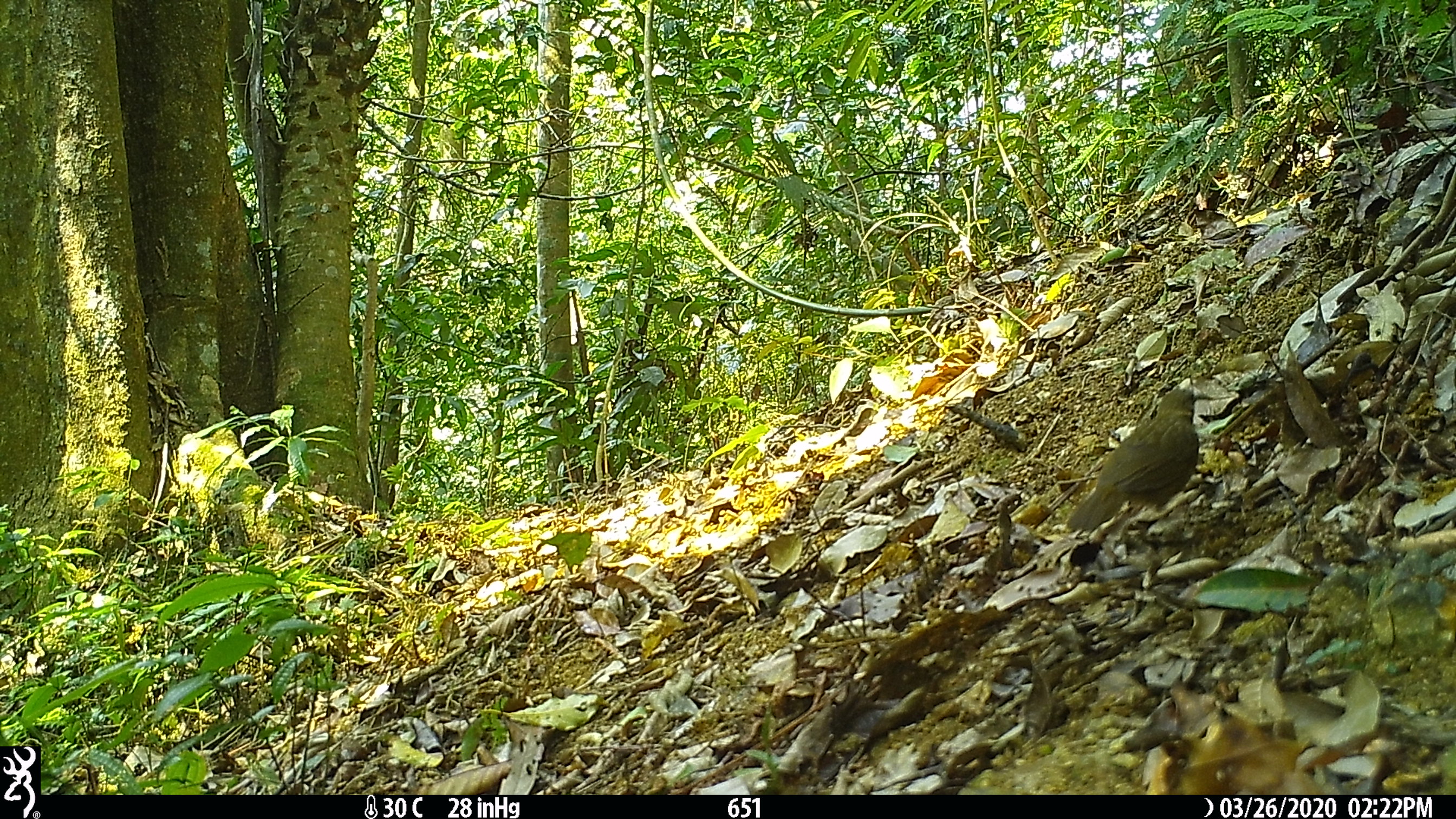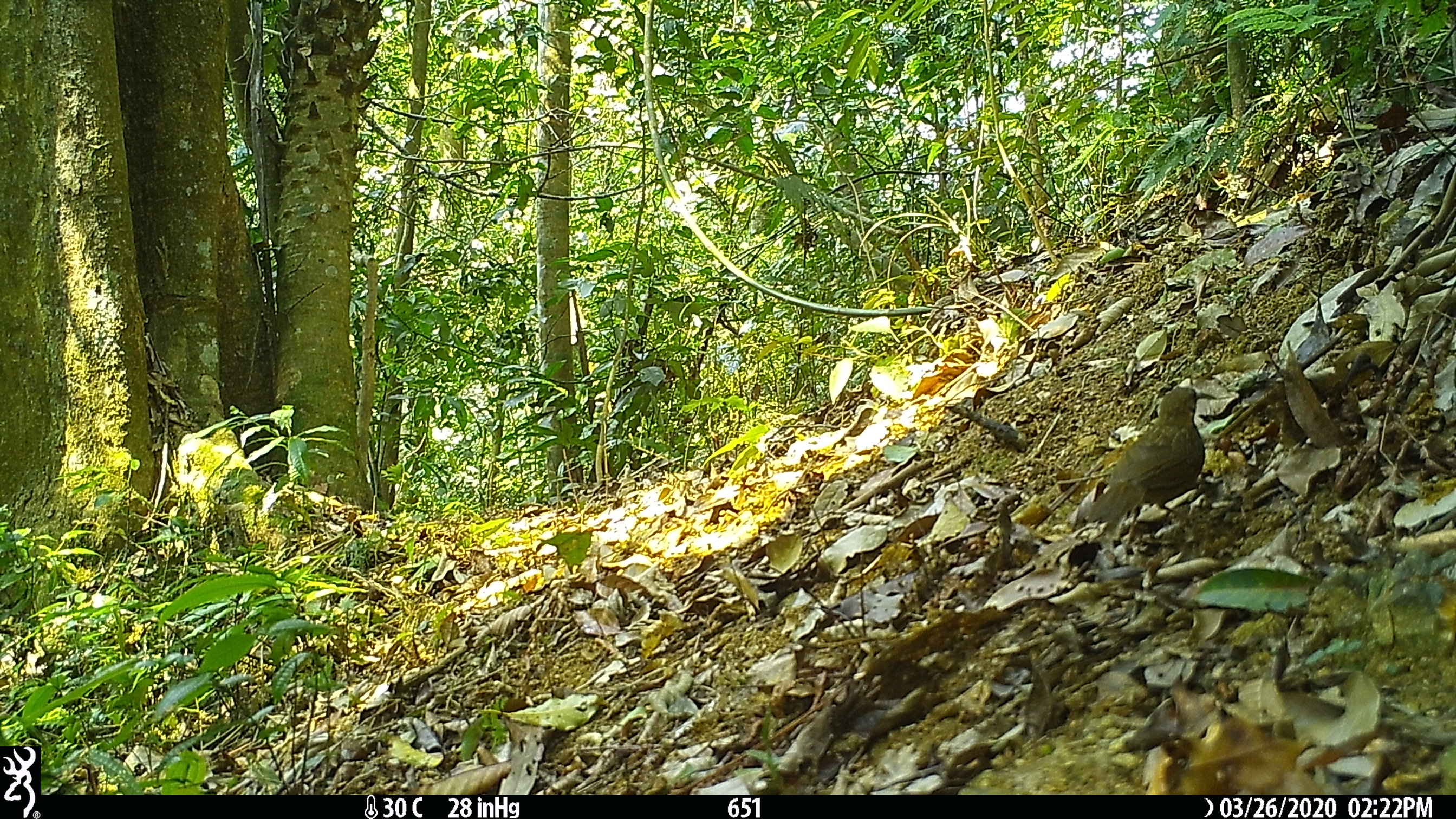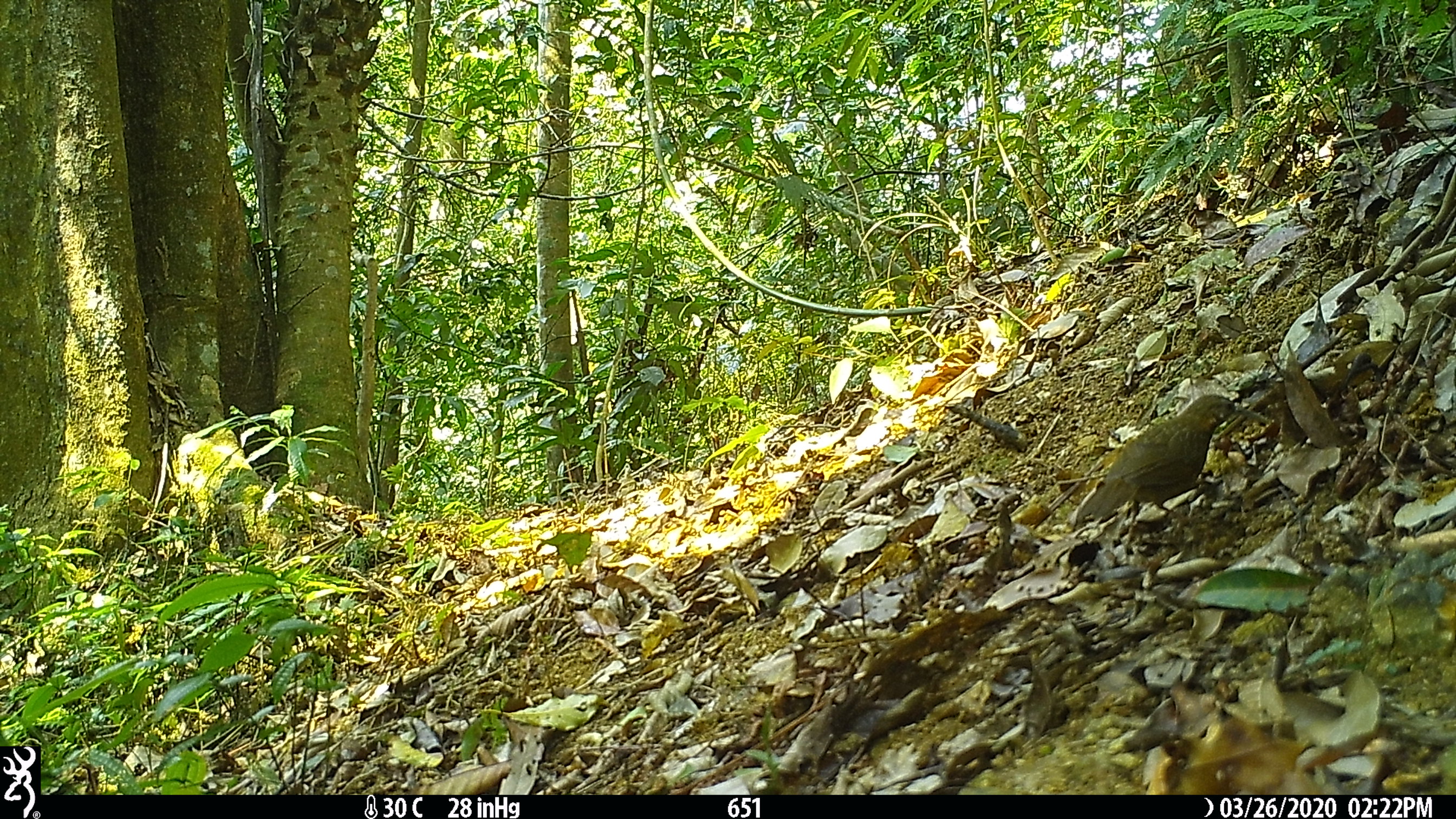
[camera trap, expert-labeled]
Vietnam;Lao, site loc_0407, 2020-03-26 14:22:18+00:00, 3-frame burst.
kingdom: Animalia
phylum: Chordata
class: Aves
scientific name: Aves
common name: bird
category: unidentified bird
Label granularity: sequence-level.